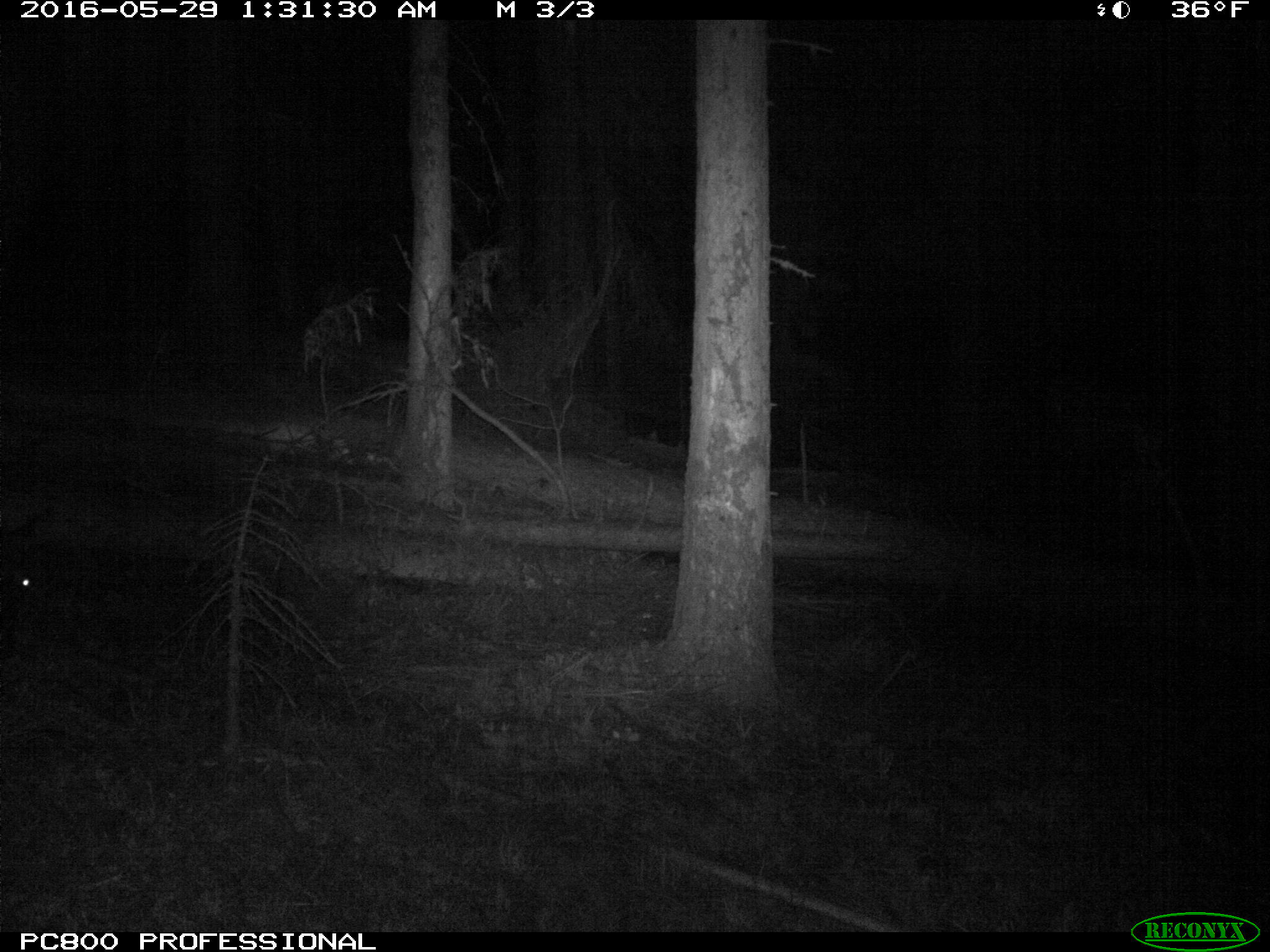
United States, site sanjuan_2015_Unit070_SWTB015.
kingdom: Animalia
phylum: Chordata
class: Mammalia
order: Artiodactyla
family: Cervidae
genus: Cervus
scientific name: Cervus elaphus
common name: red deer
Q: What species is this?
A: Cervus elaphus (red deer).